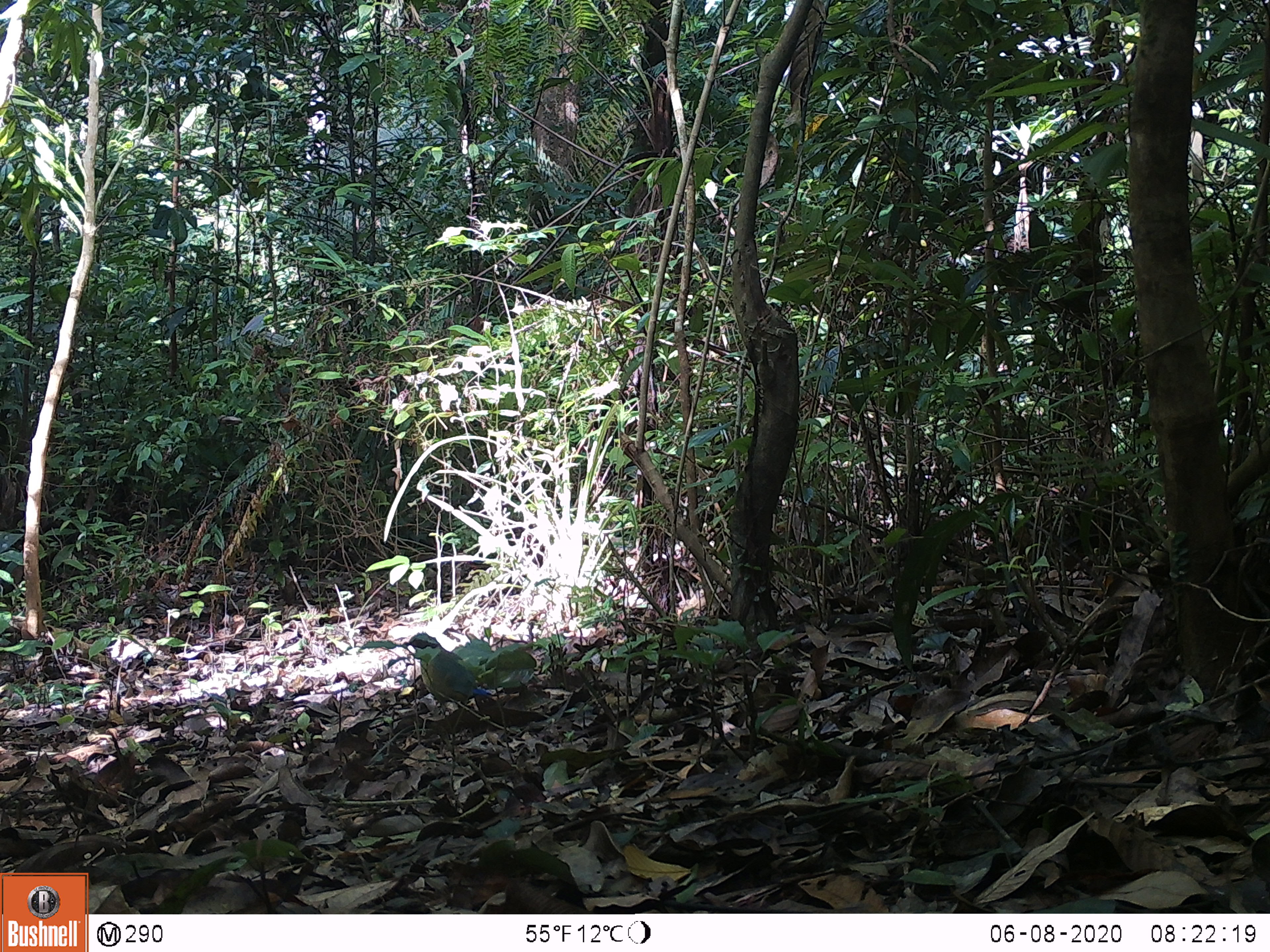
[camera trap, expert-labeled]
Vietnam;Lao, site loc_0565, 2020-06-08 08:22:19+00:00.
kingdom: Animalia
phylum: Chordata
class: Aves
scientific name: Aves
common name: bird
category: unidentified bird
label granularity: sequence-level